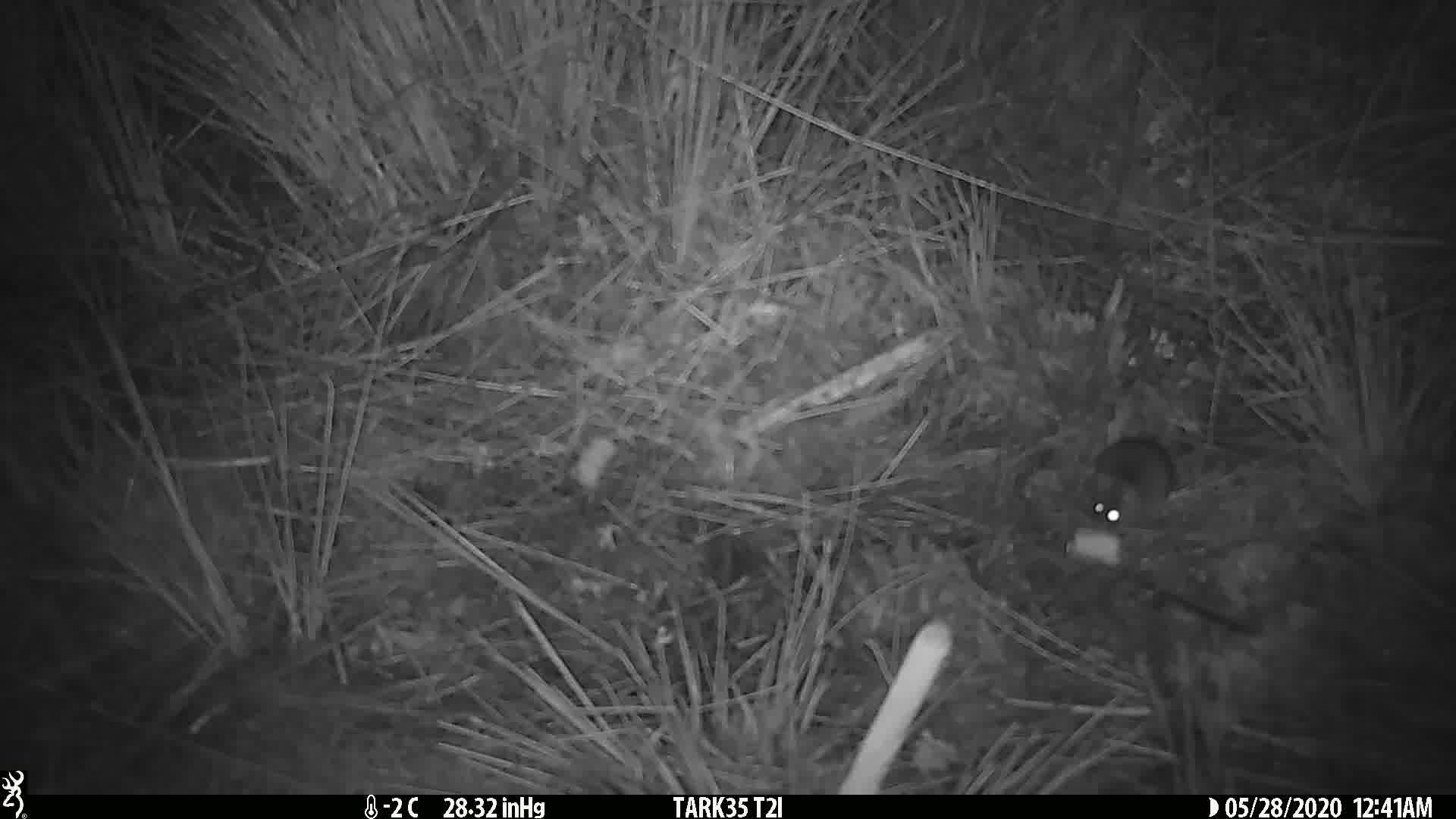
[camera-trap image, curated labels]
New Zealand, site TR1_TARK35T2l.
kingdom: Animalia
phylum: Chordata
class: Mammalia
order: Rodentia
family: Muridae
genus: Mus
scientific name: Mus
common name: mouse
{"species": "mouse (Mus)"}